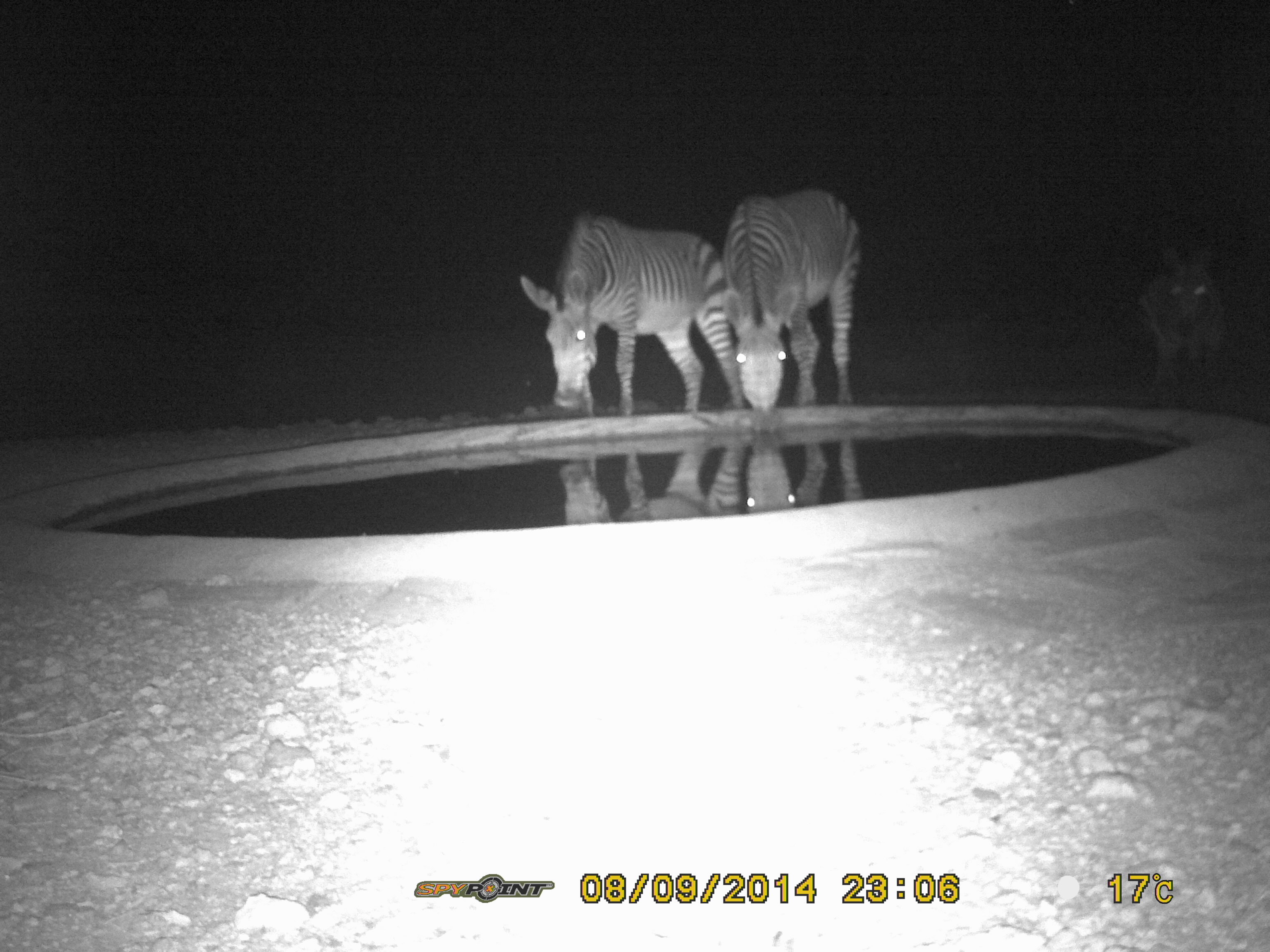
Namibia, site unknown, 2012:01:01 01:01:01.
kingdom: Animalia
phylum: Chordata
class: Mammalia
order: Perissodactyla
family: Equidae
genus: Equus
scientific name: Equus zebra hartmannae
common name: hartmann's mountain zebra